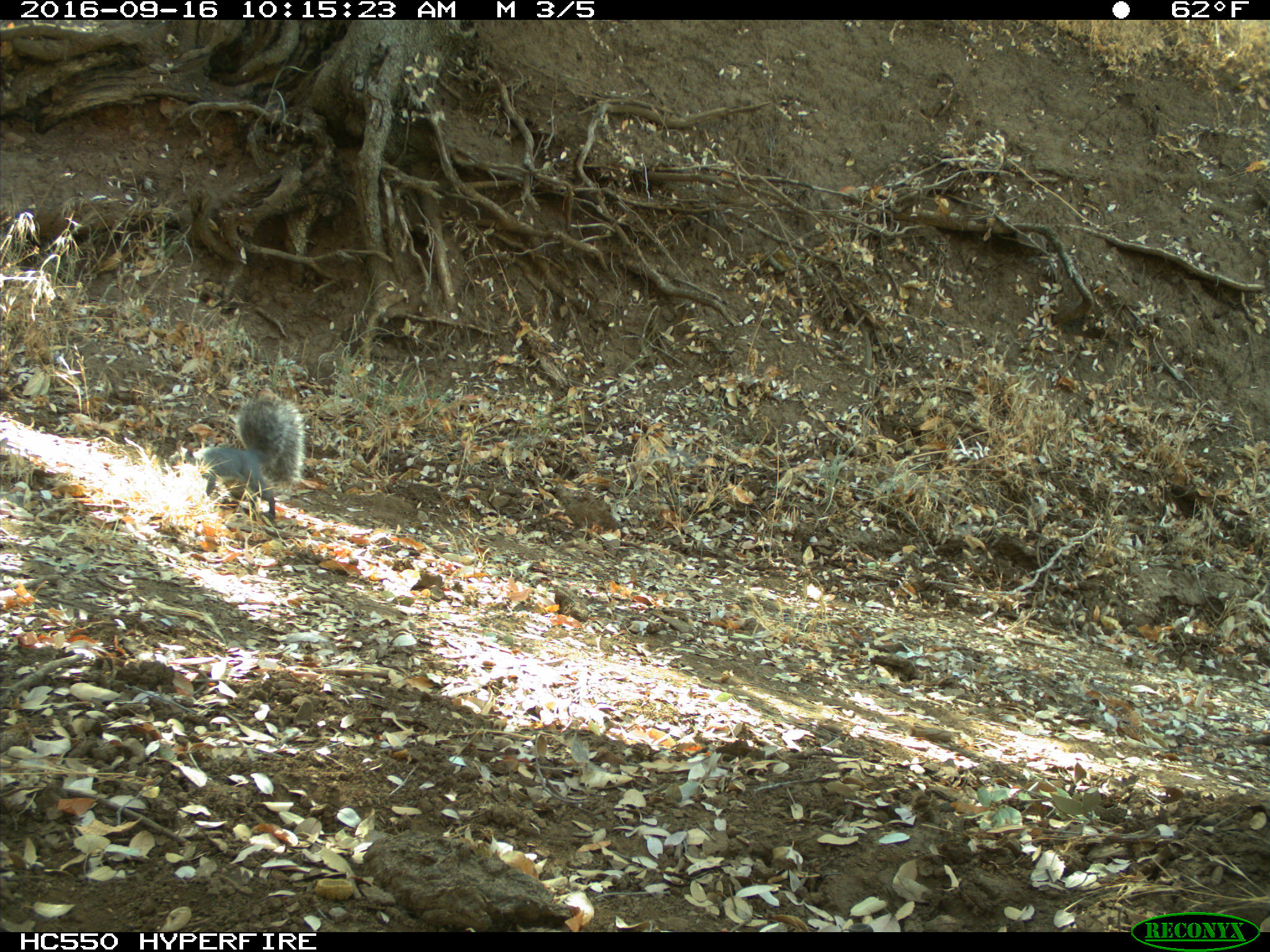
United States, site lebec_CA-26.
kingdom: Animalia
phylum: Chordata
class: Mammalia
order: Rodentia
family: Sciuridae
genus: Sciurus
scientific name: Sciurus carolinensis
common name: eastern gray squirrel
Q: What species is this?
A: Sciurus carolinensis (eastern gray squirrel).